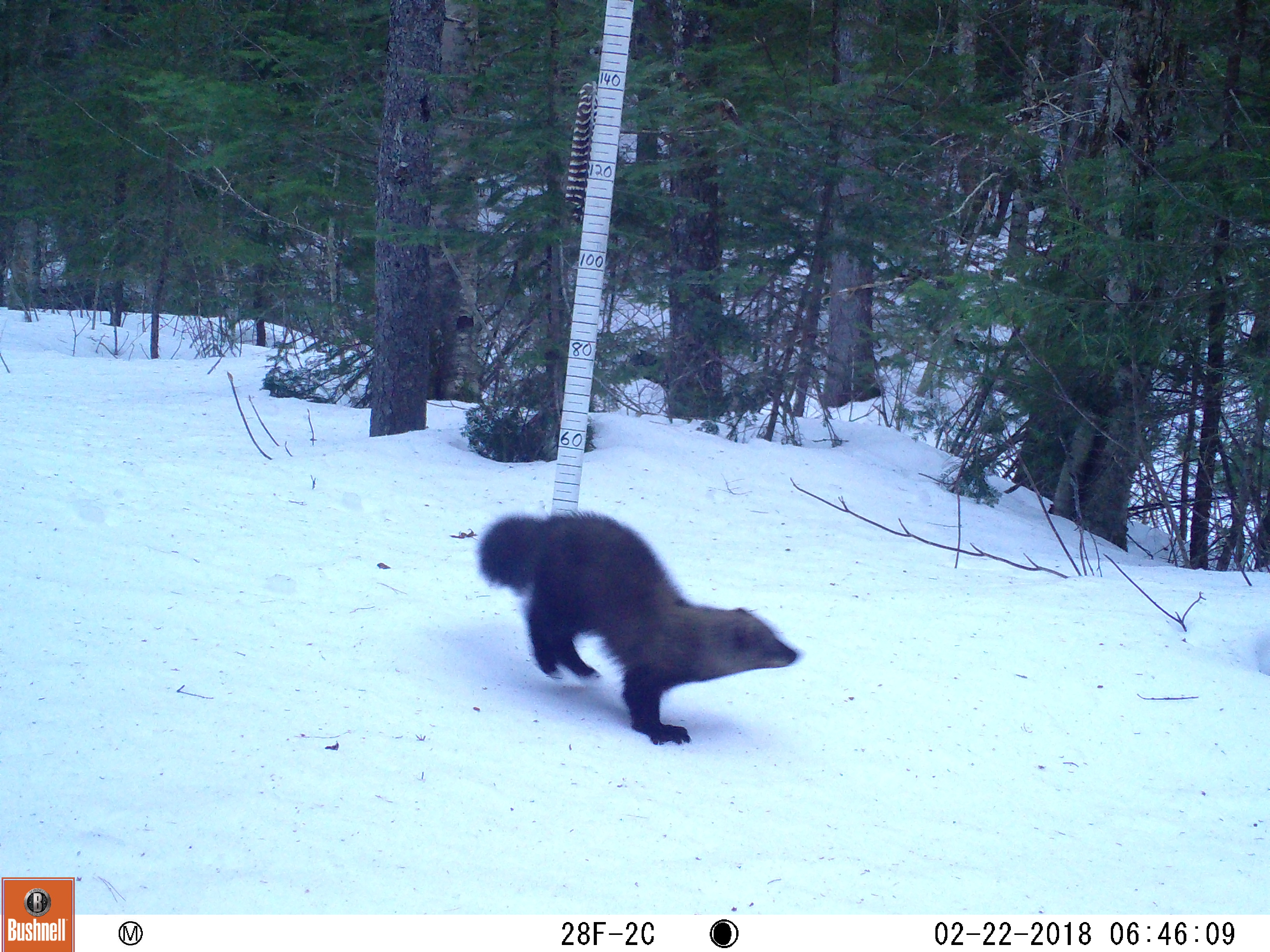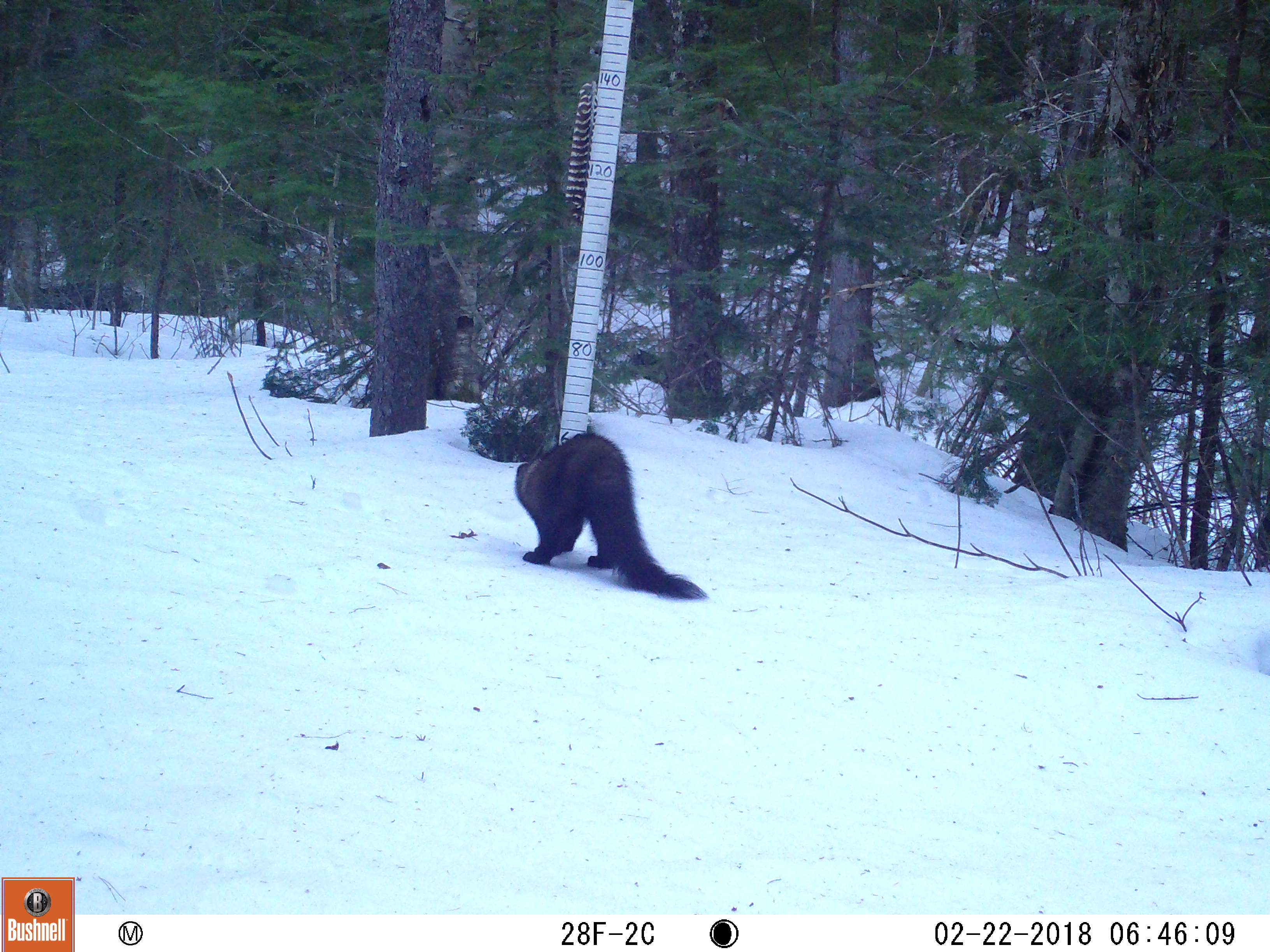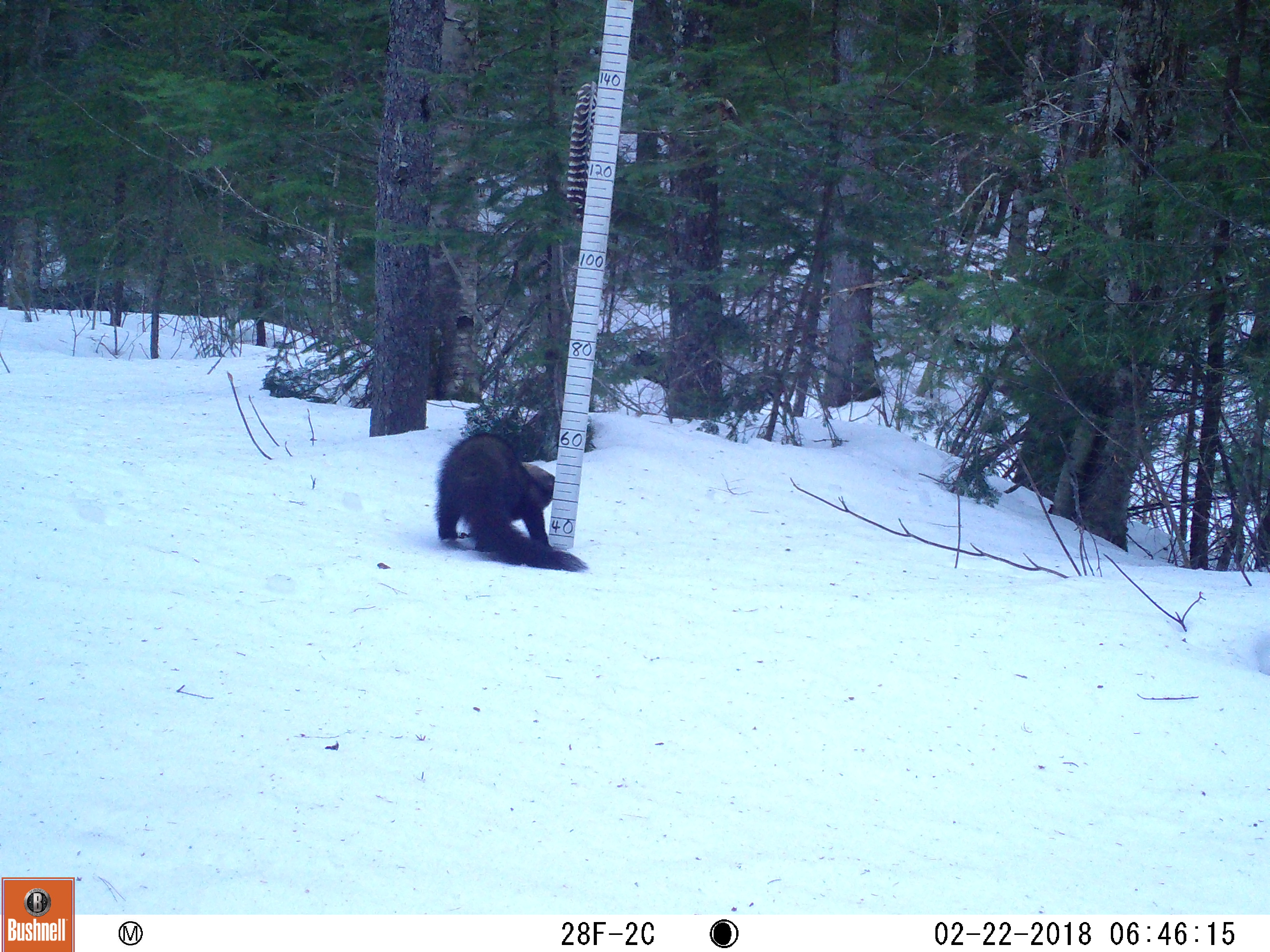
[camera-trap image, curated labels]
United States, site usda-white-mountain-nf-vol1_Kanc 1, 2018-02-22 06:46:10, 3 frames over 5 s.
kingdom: Animalia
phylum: Chordata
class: Mammalia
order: Carnivora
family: Mustelidae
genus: Pekania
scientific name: Pekania pennanti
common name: fisher